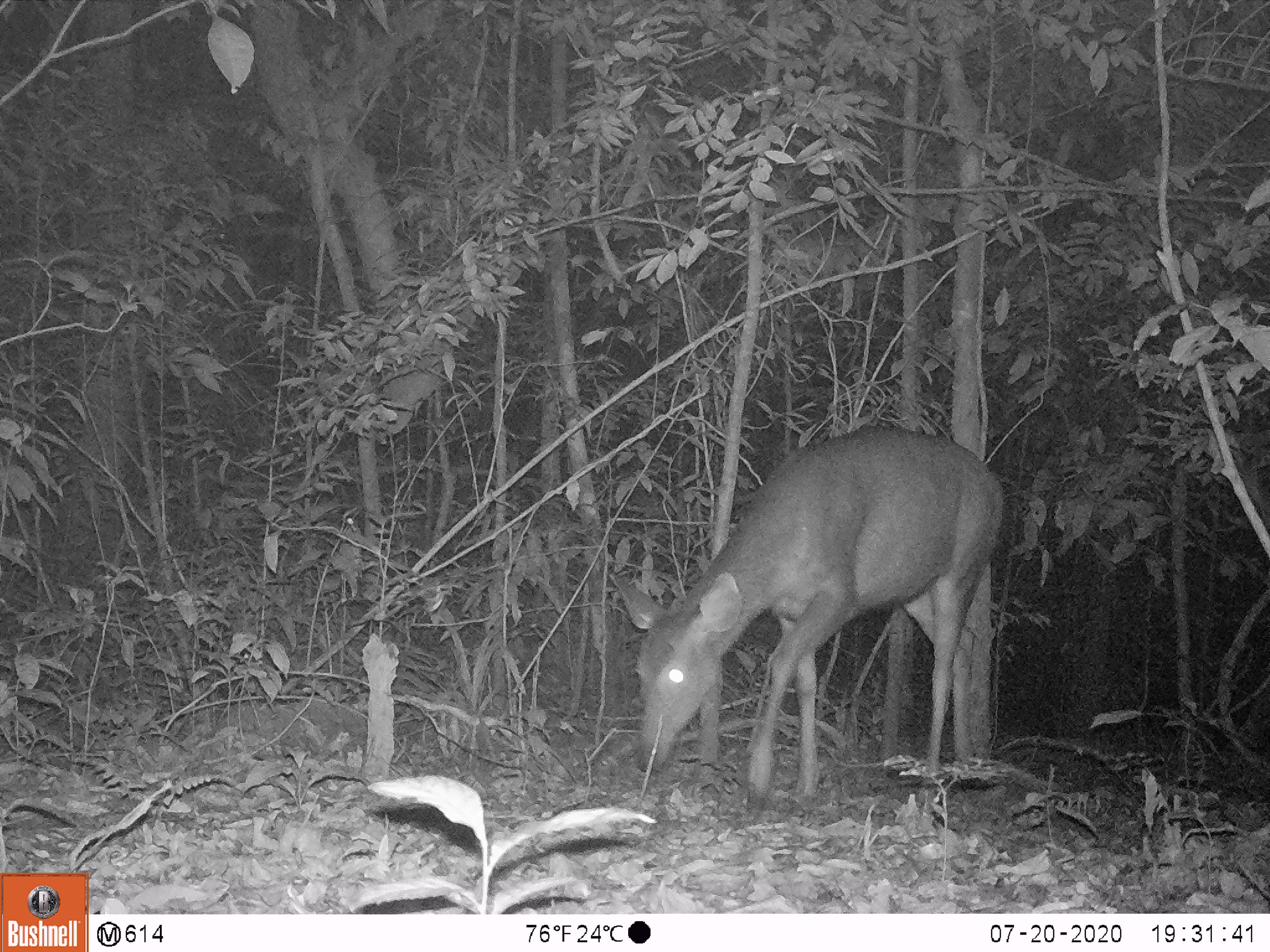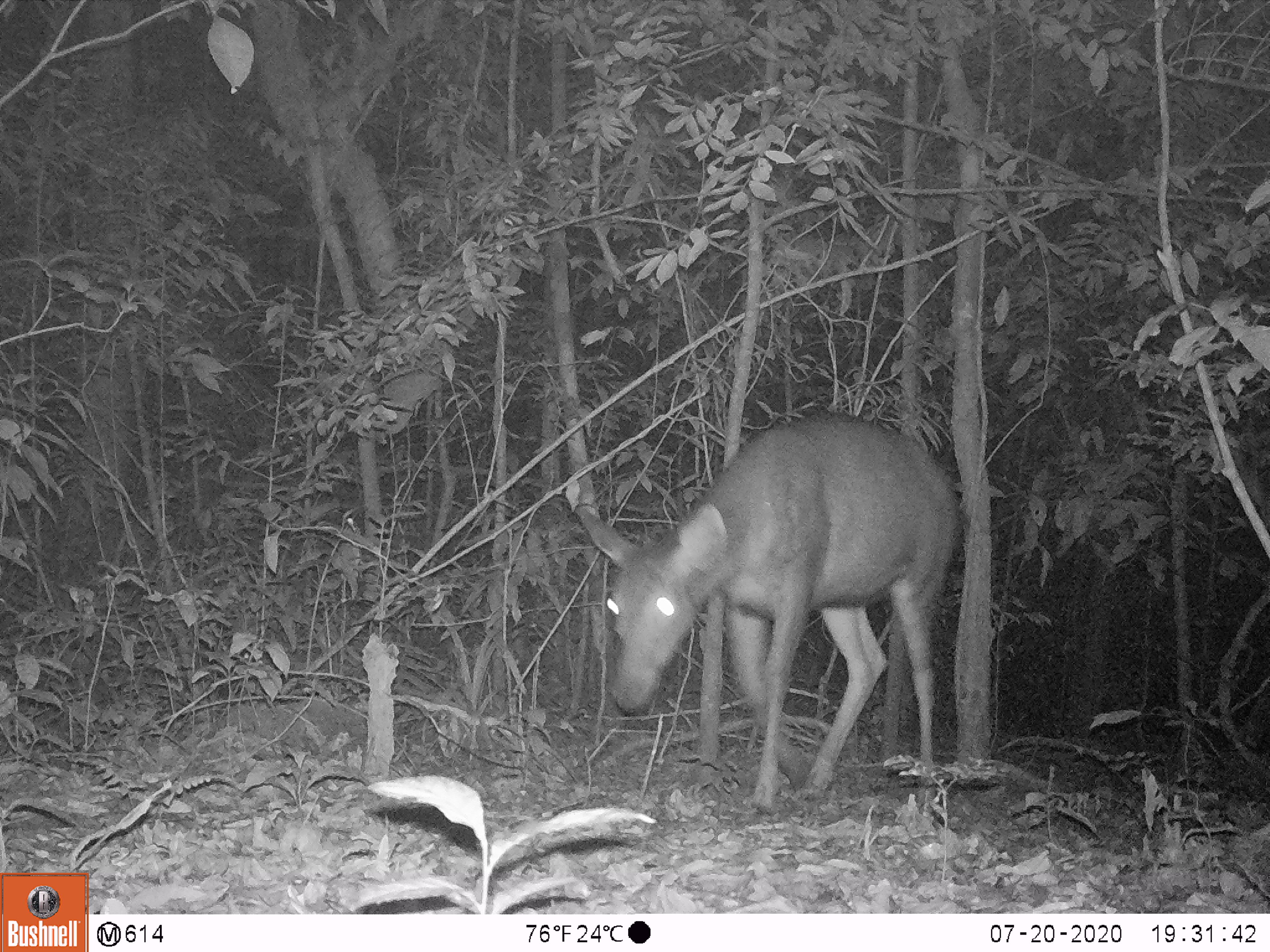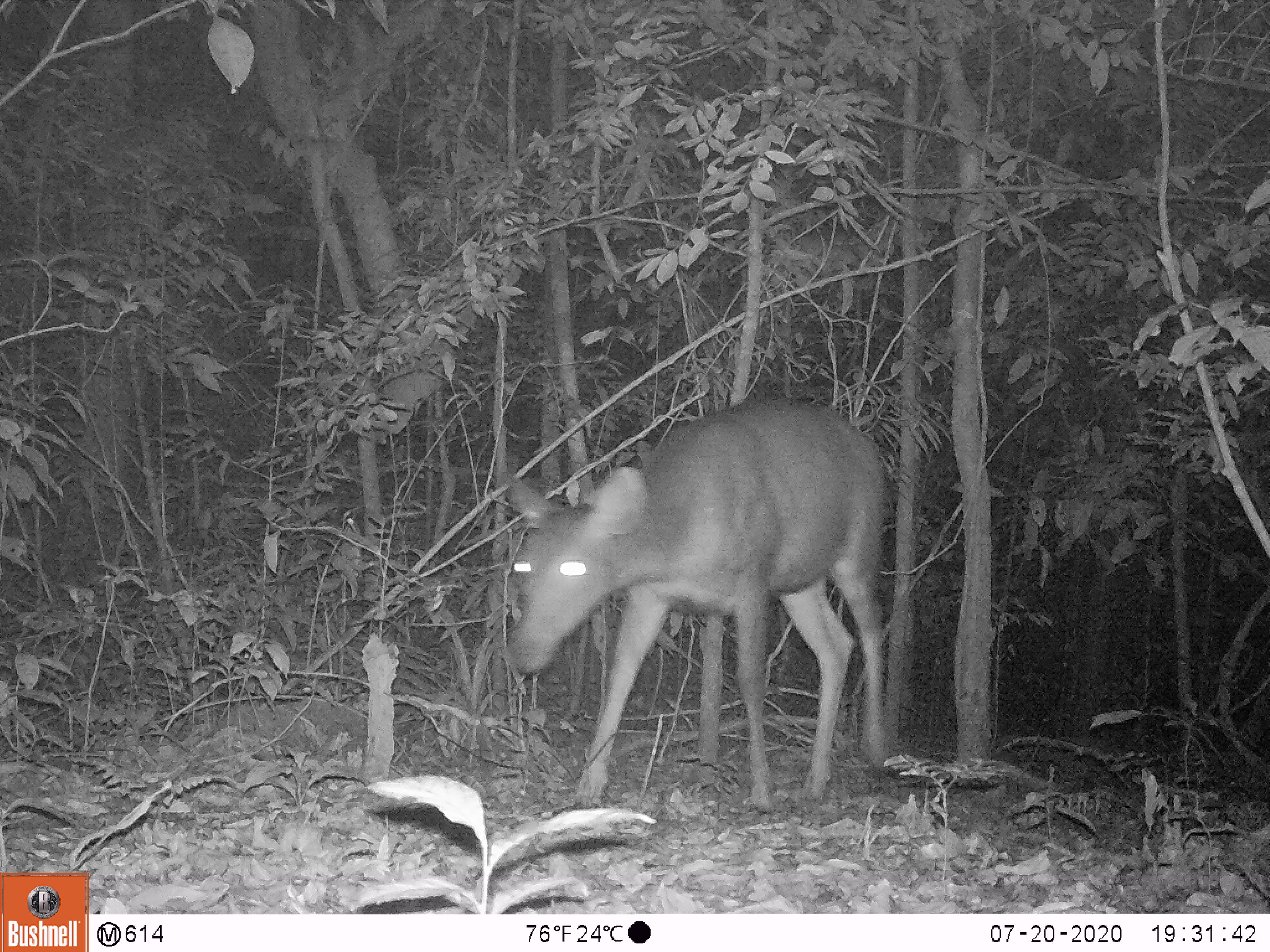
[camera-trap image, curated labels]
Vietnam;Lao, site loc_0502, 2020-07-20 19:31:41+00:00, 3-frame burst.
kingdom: Animalia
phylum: Chordata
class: Mammalia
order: Artiodactyla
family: Cervidae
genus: Rusa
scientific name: Rusa unicolor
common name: sambar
Sambar (Rusa unicolor). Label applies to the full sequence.